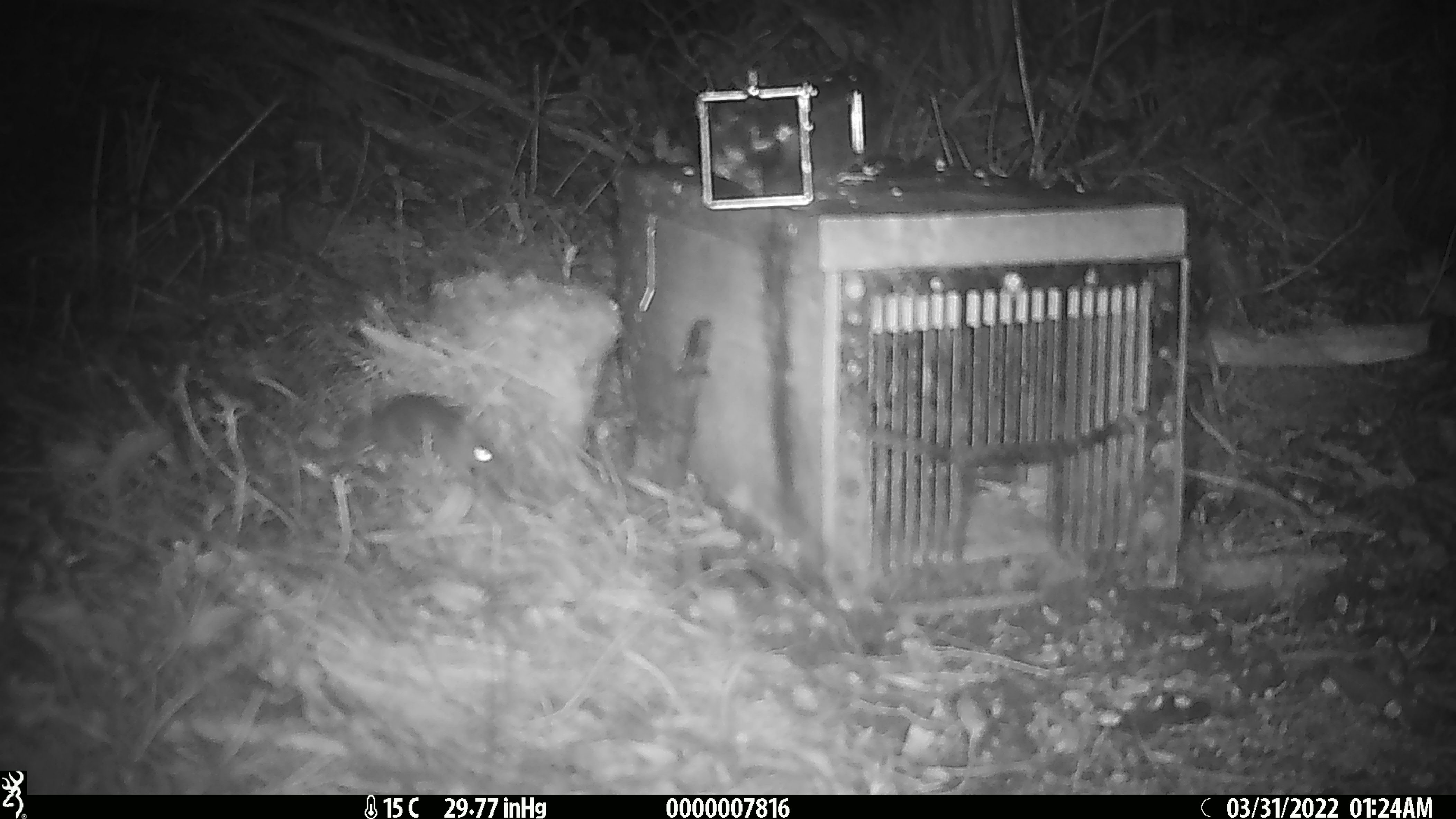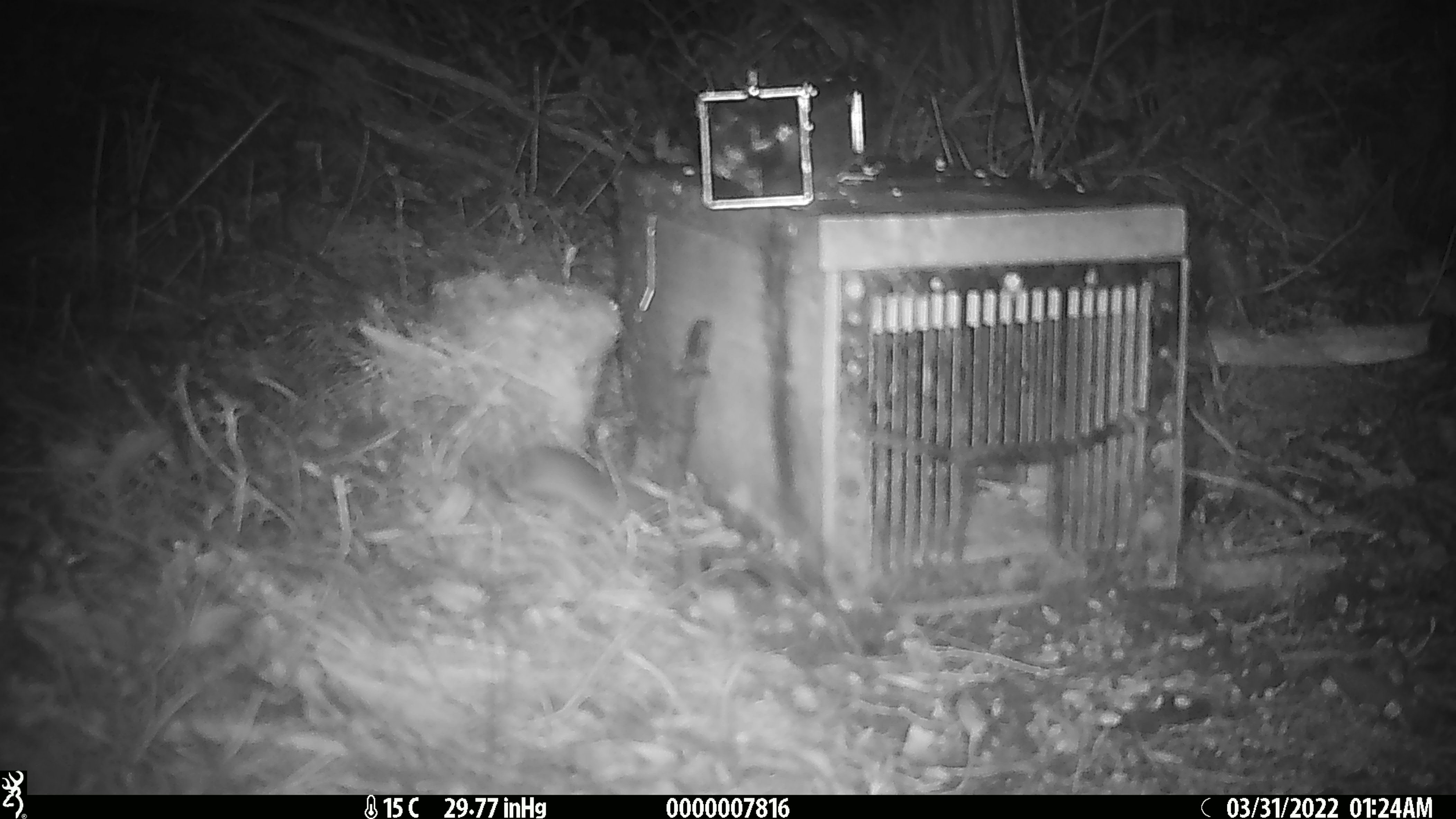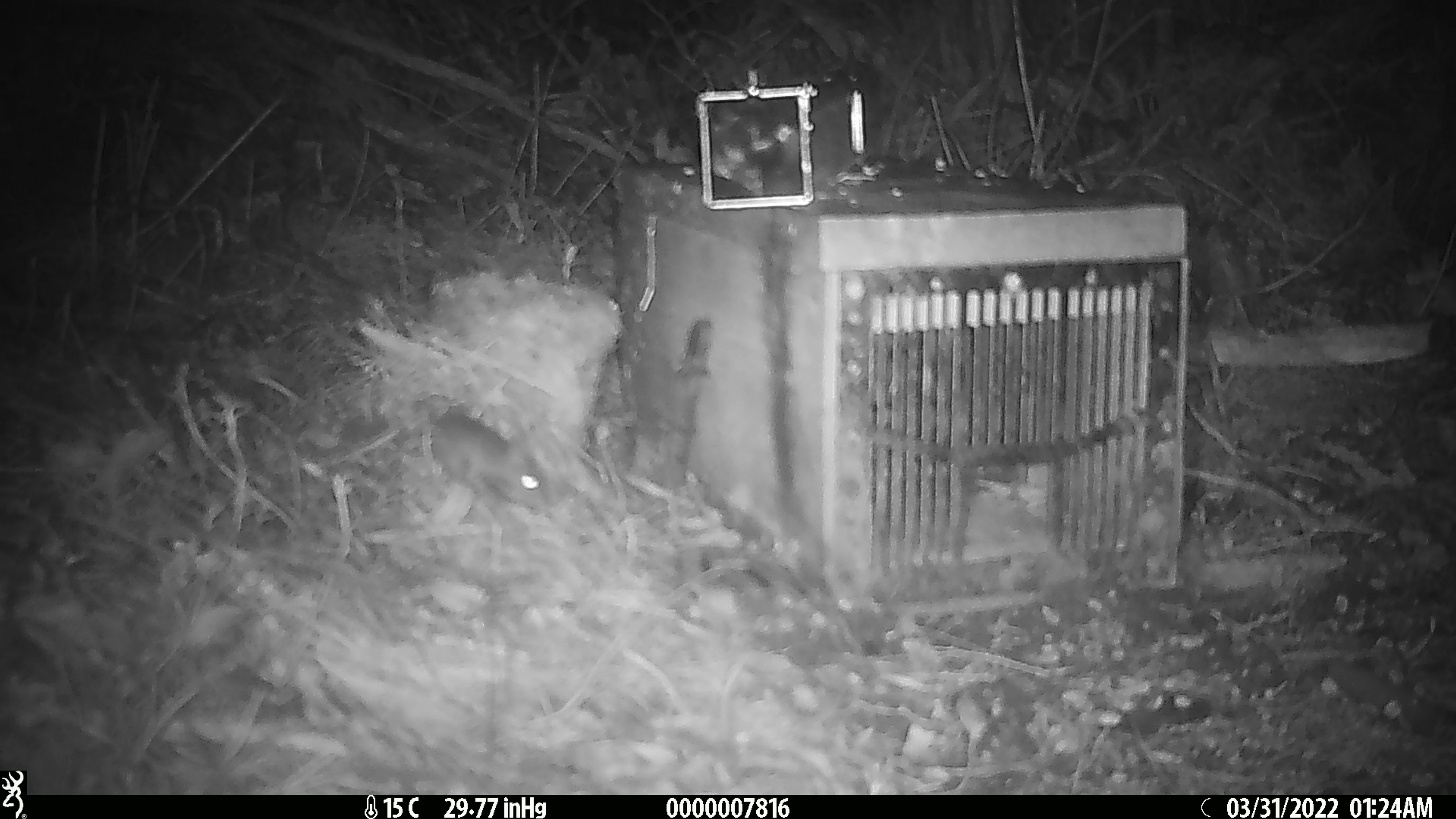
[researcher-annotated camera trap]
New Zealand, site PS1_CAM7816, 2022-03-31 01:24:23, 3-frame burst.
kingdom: Animalia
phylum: Chordata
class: Mammalia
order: Rodentia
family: Muridae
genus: Mus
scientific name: Mus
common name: mouse